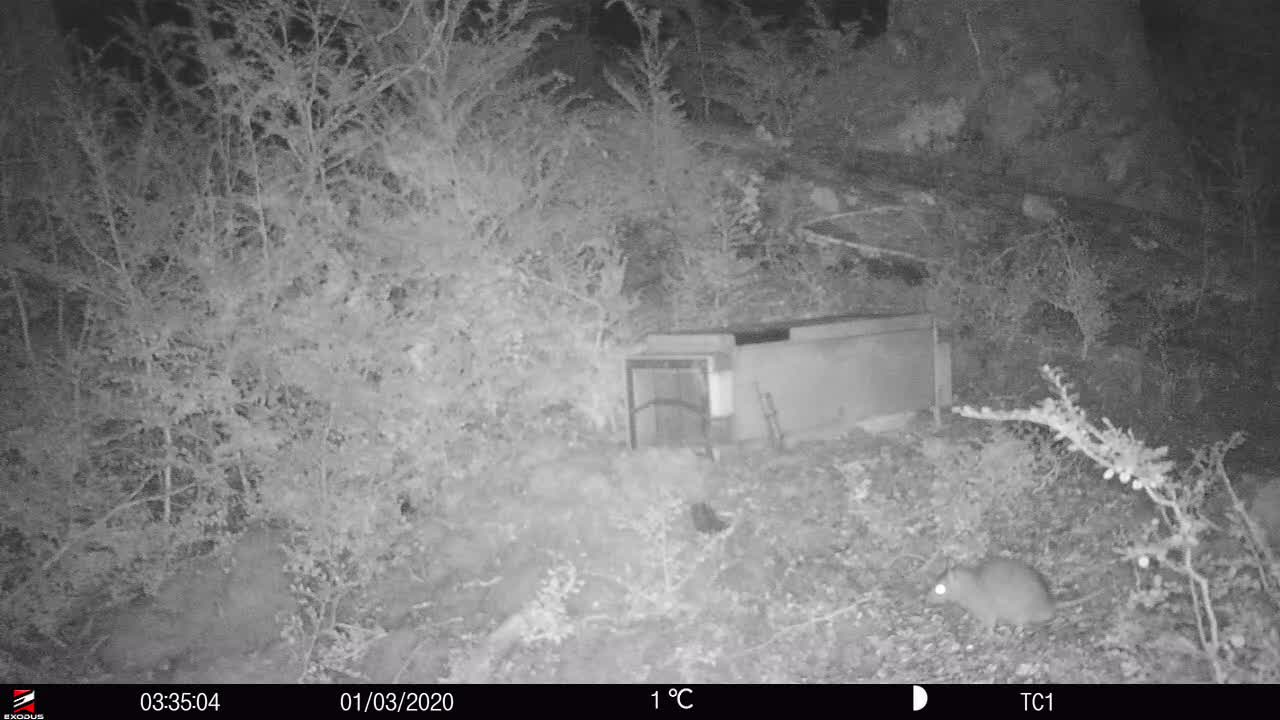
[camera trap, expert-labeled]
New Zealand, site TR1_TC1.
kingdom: Animalia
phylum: Chordata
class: Mammalia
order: Rodentia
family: Muridae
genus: Rattus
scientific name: Rattus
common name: rat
Rat (Rattus).